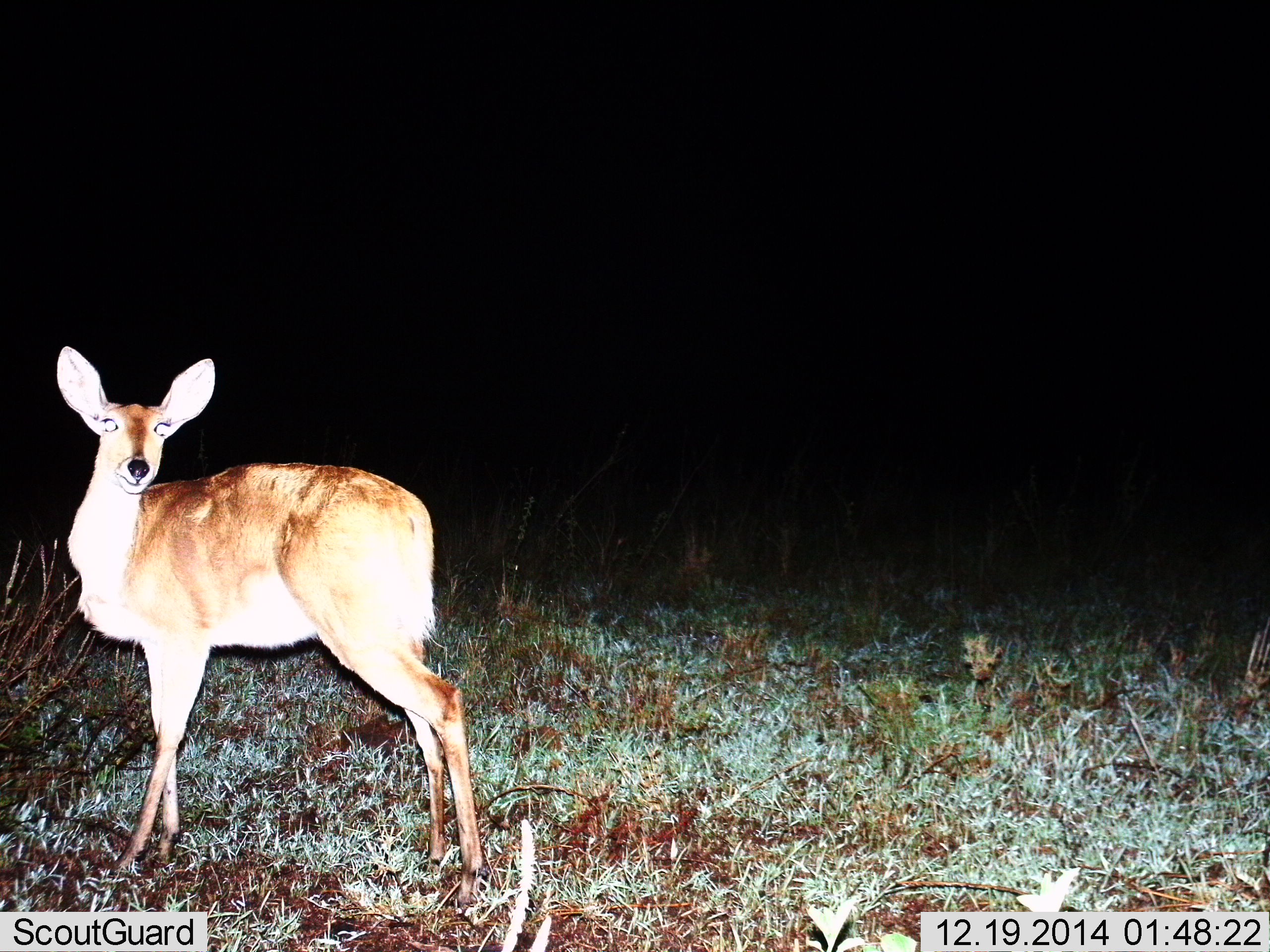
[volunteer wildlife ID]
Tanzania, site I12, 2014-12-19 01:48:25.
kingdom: Animalia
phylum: Chordata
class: Mammalia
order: Artiodactyla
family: Bovidae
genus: Redunca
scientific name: Redunca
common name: reedbuck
Reedbuck (Redunca), count 1. Behavior (volunteer vote fractions): standing 90%, resting 0%, moving 10%, interacting 0%. Young present (vote fraction): 0%. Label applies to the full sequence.